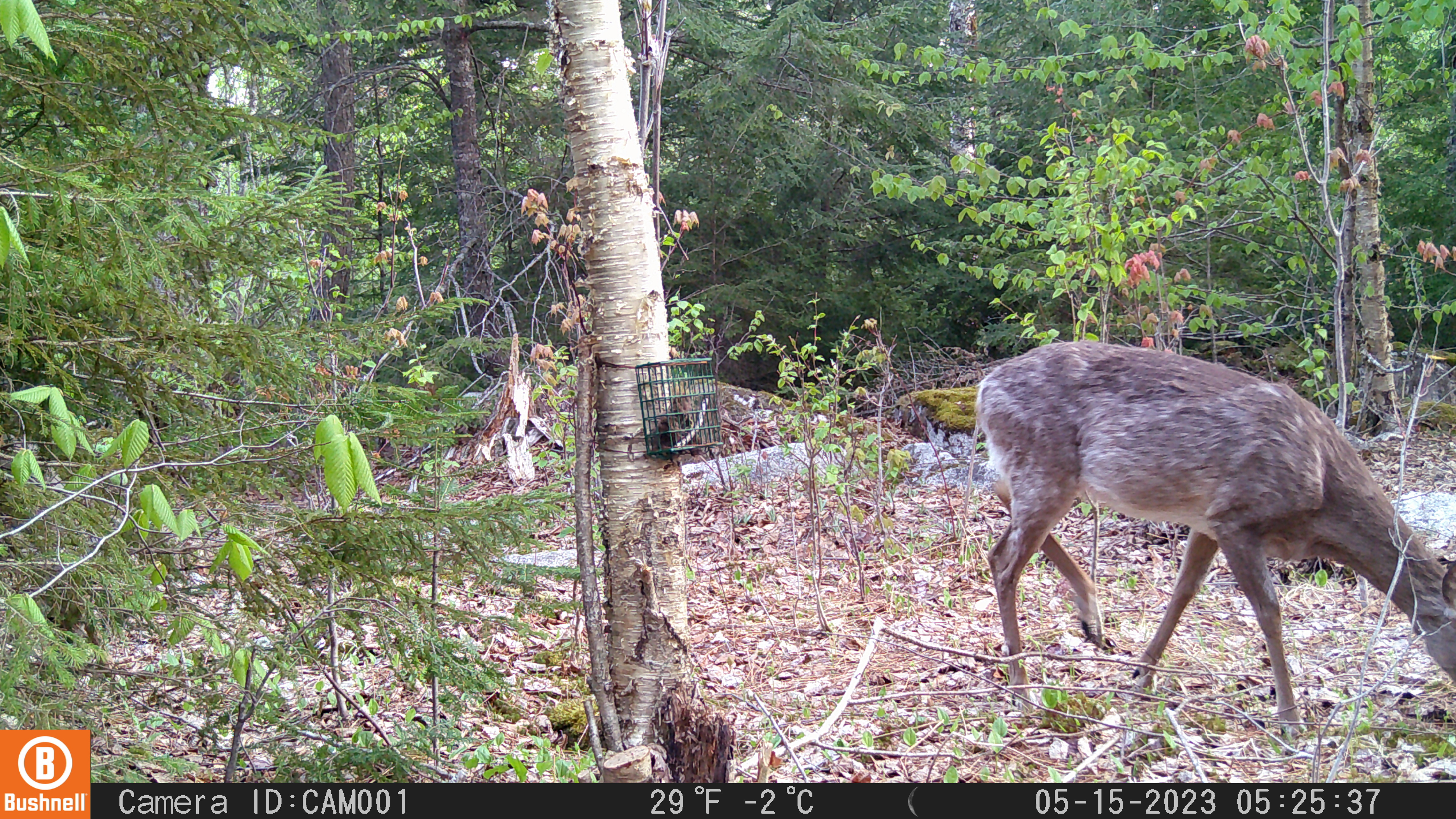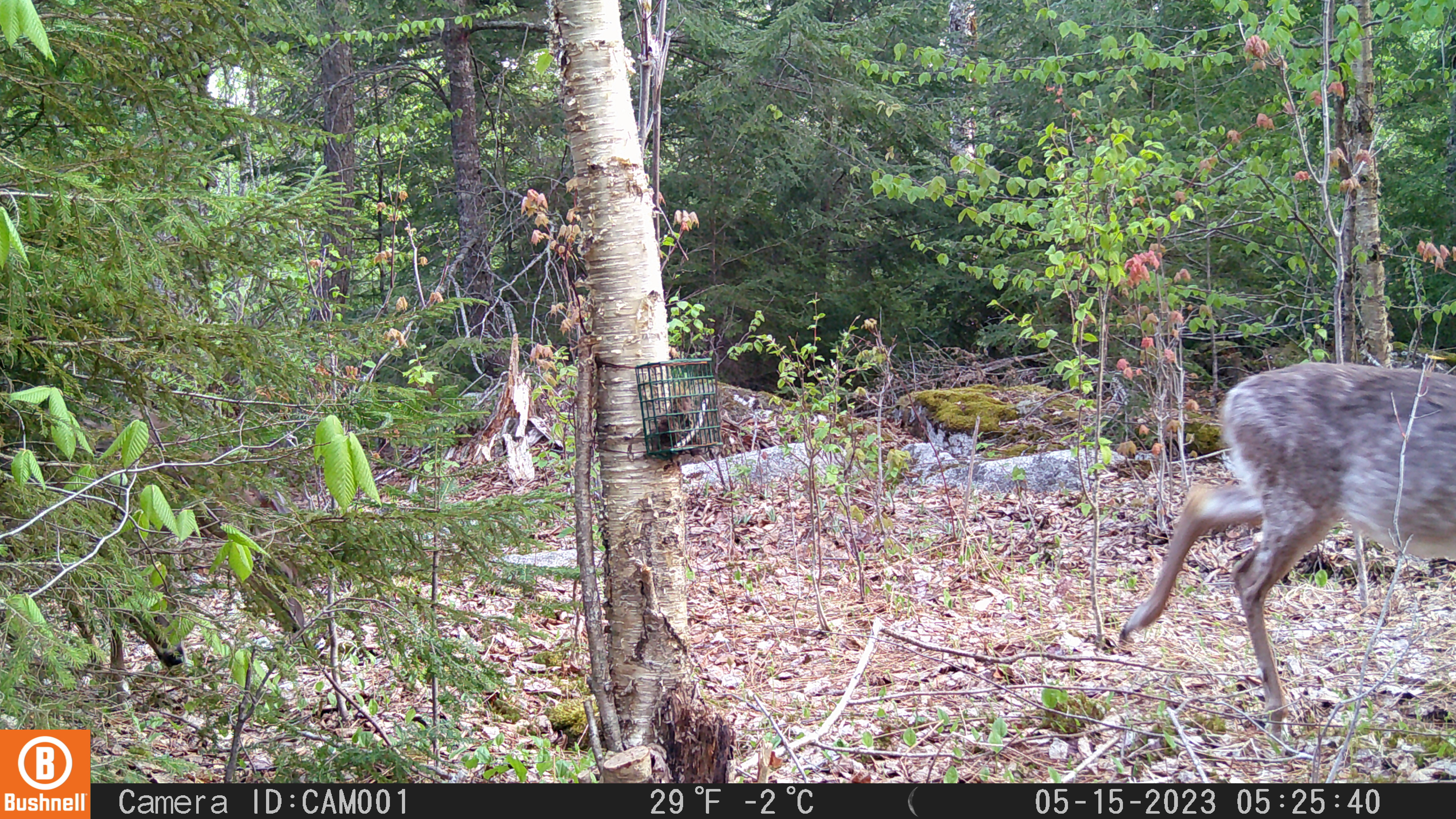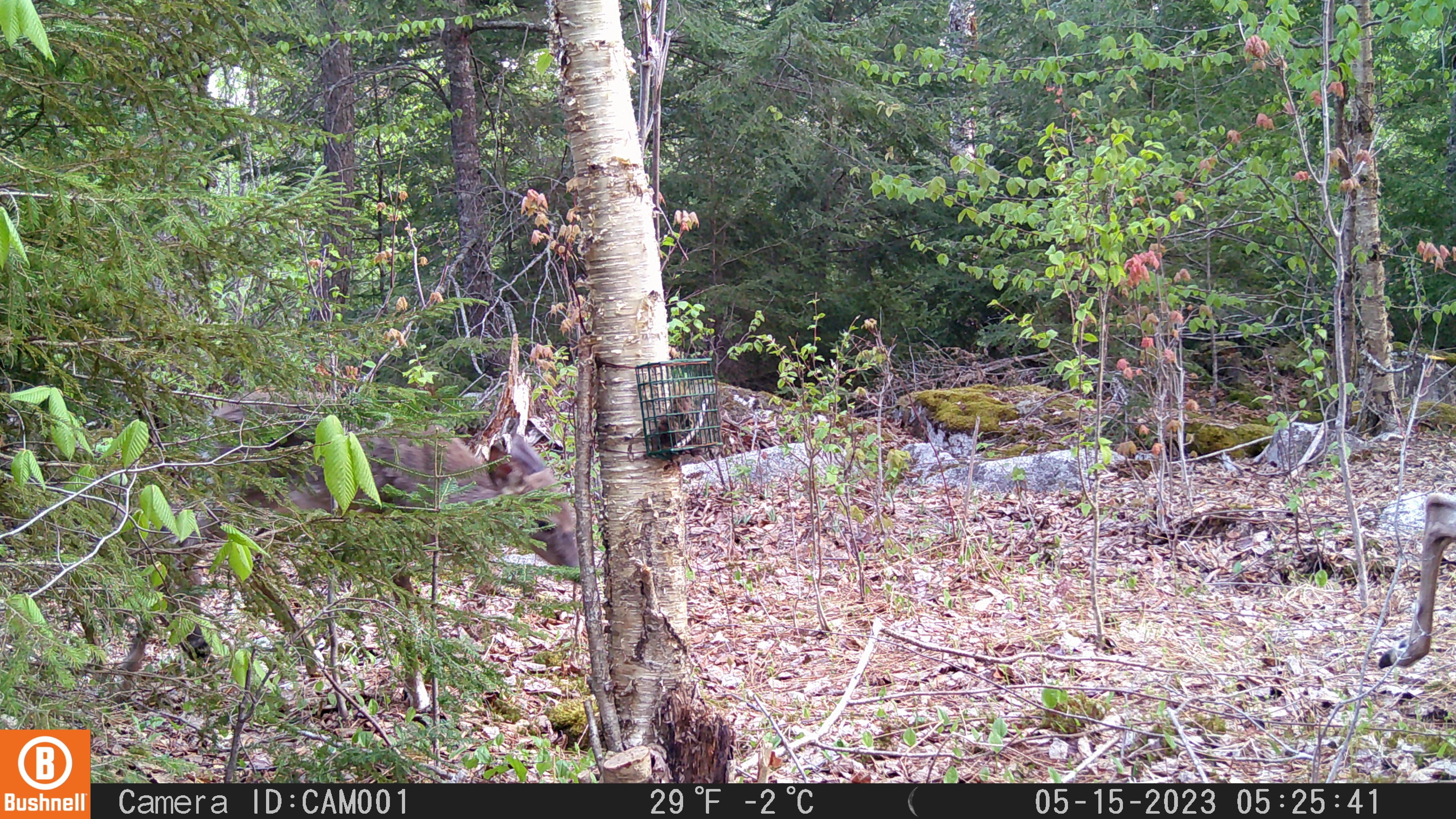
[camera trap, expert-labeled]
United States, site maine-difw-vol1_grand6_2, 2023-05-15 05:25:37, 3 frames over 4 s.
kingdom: Animalia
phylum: Chordata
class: Mammalia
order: Artiodactyla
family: Cervidae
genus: Odocoileus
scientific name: Odocoileus virginianus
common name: white-tailed deer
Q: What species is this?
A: White-tailed deer (Odocoileus virginianus).